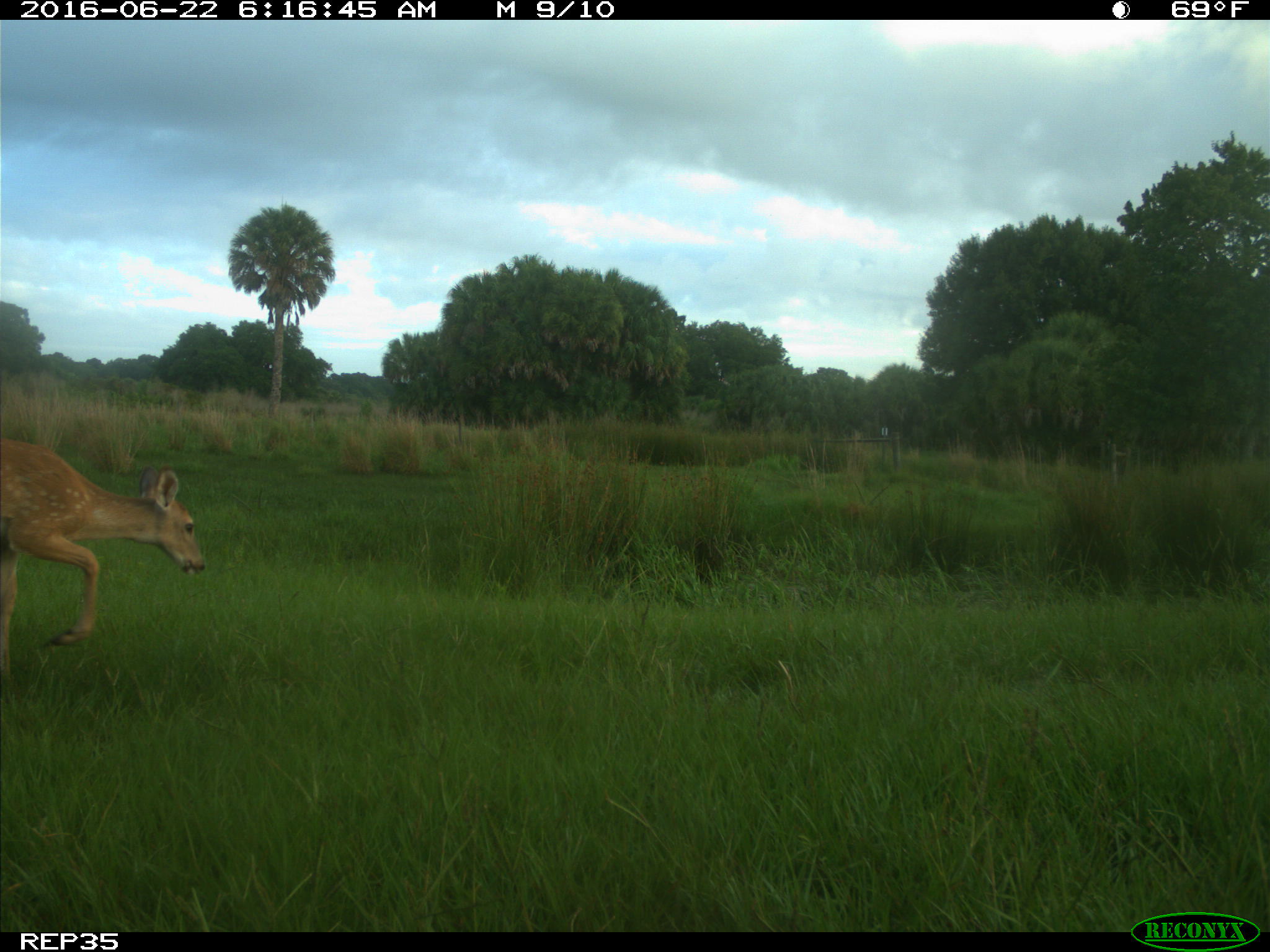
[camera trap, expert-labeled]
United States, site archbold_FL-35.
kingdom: Animalia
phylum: Chordata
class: Mammalia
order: Artiodactyla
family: Cervidae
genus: Odocoileus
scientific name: Odocoileus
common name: deer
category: unidentified deer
Unidentified deer (deer) (Odocoileus).